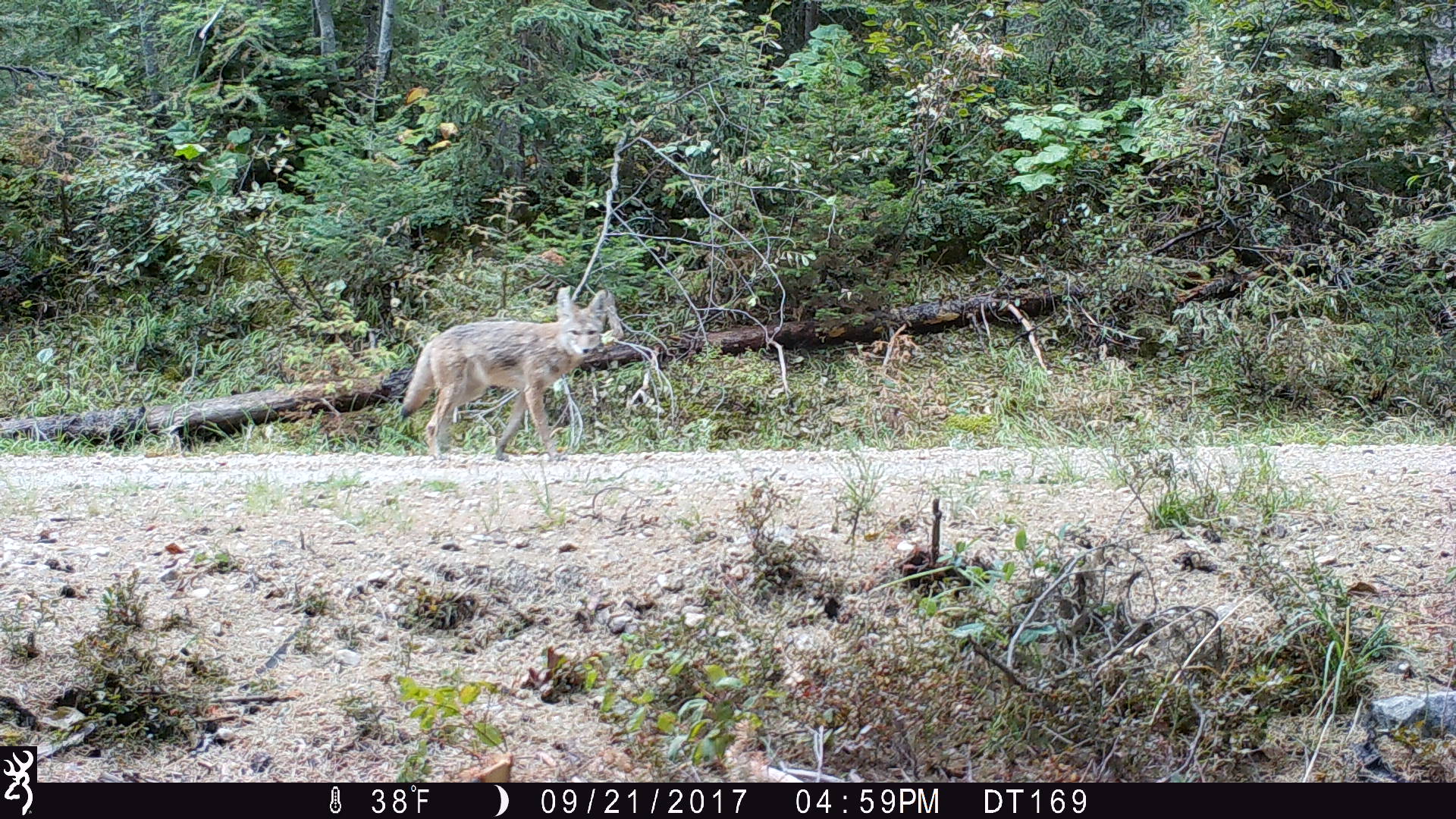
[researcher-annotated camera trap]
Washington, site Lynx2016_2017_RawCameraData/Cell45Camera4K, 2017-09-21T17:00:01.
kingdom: Animalia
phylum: Chordata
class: Mammalia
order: Carnivora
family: Canidae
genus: Canis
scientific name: Canis latrans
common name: coyote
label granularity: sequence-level